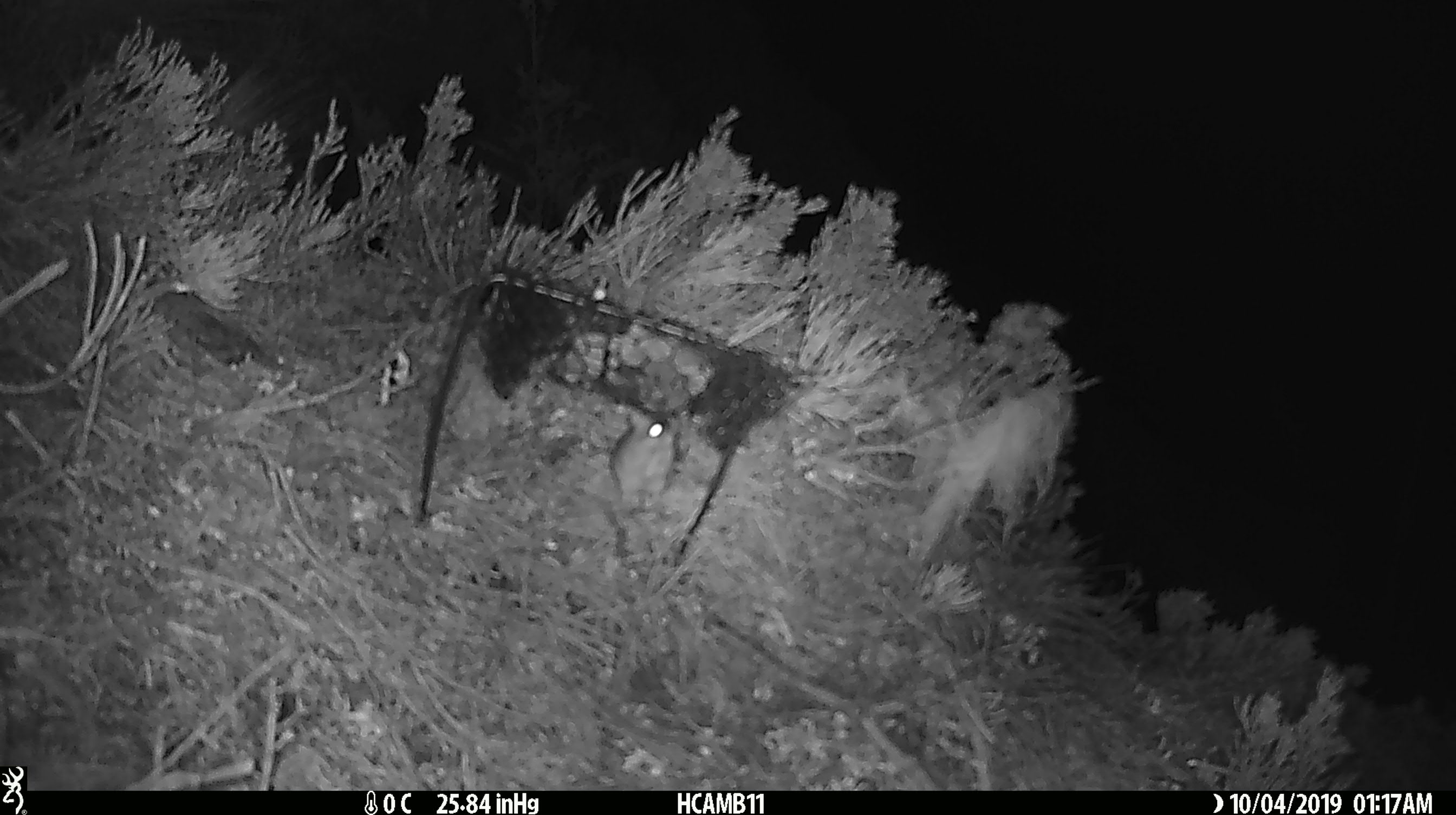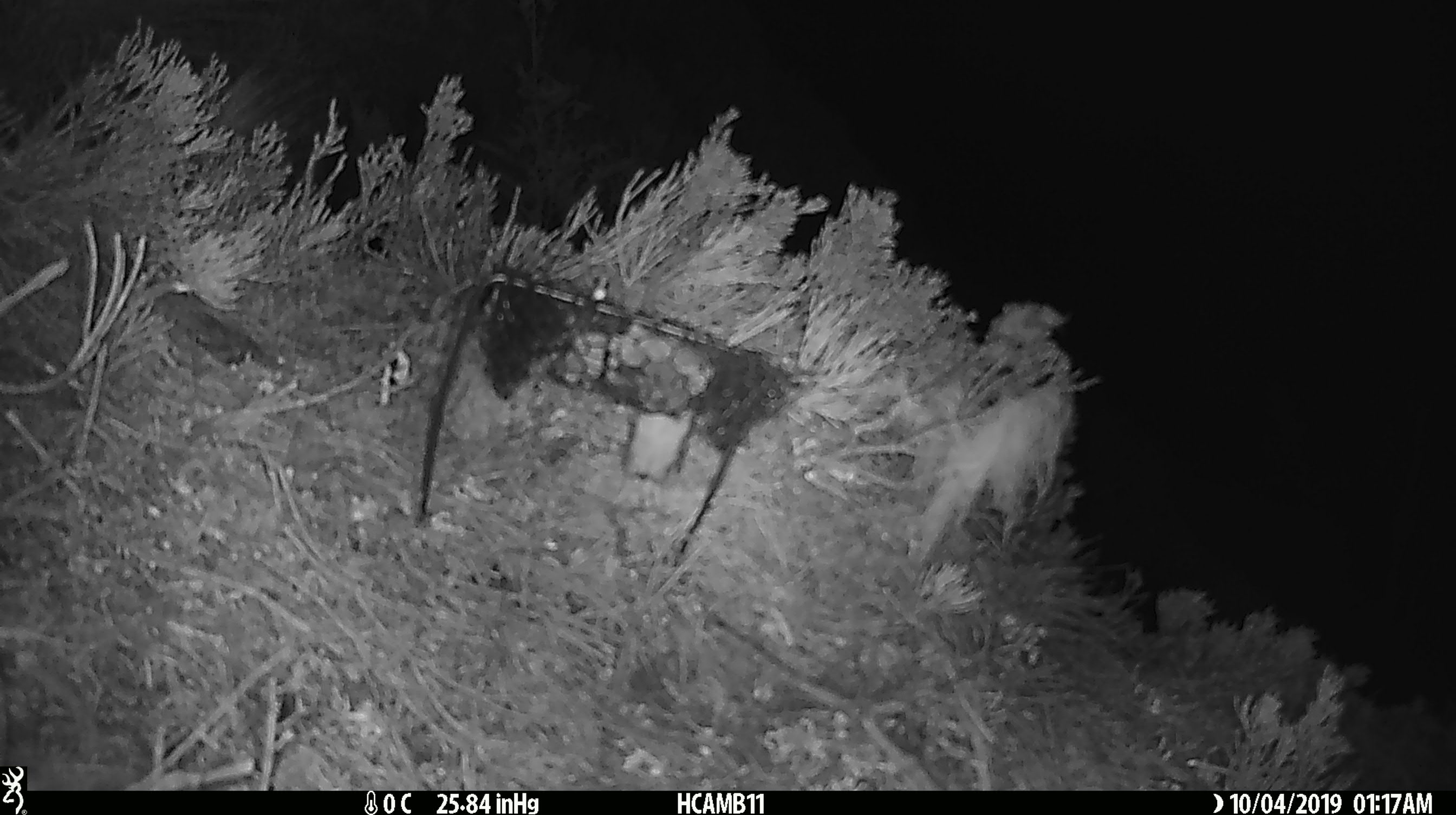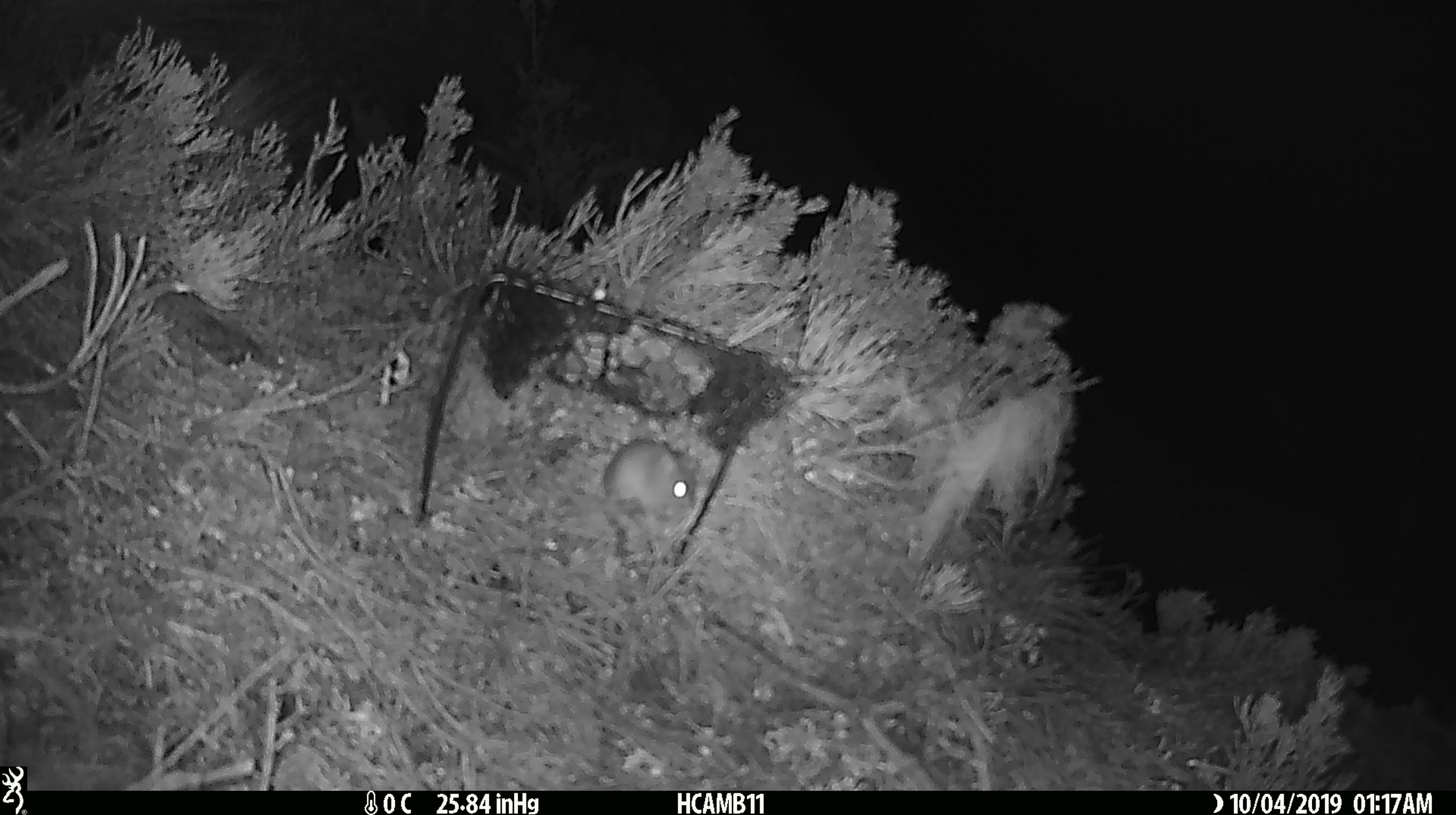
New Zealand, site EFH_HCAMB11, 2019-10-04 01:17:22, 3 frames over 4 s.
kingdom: Animalia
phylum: Chordata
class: Mammalia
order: Rodentia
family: Muridae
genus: Mus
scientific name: Mus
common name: mouse